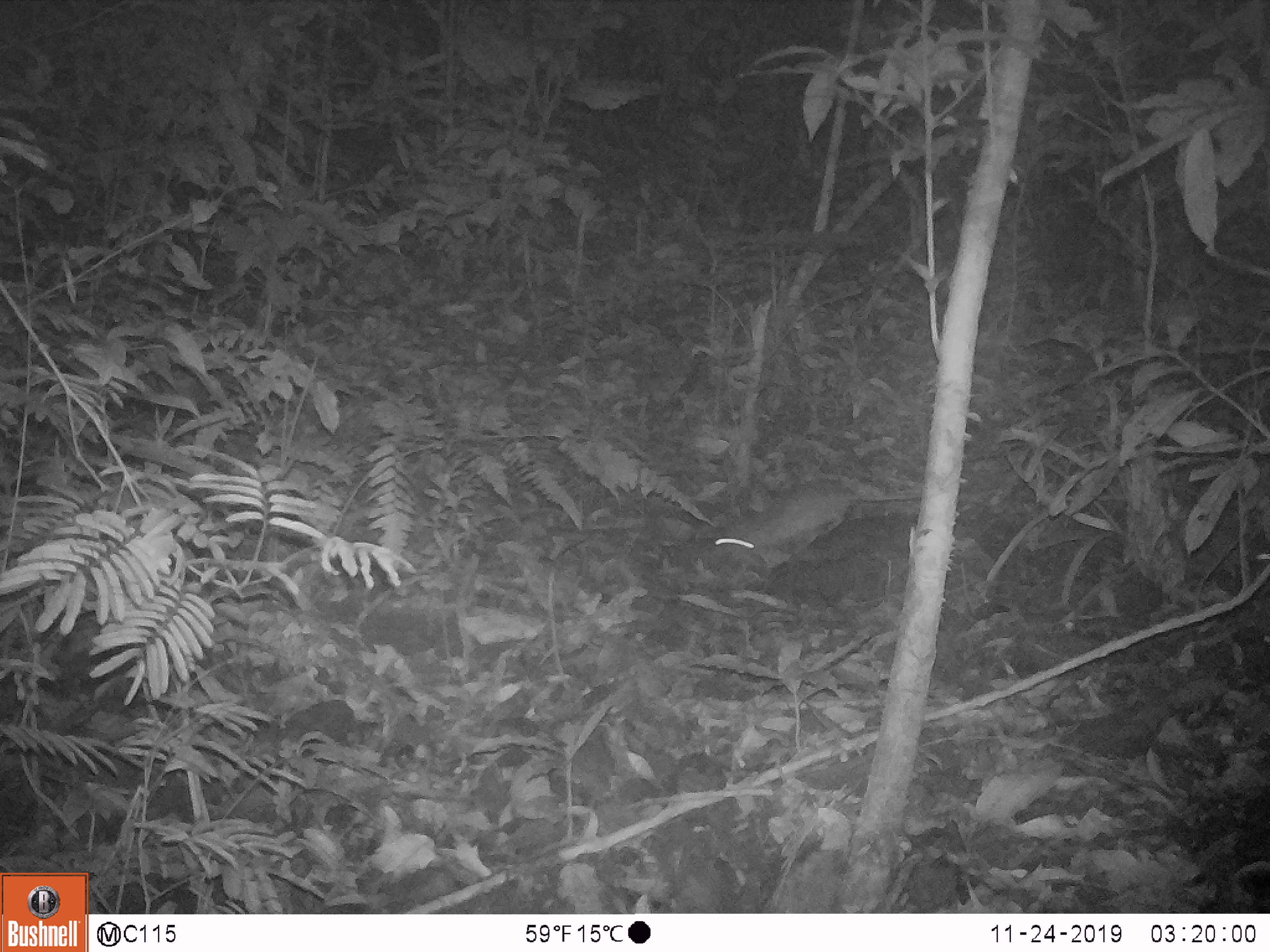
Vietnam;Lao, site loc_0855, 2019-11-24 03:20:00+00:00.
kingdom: Animalia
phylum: Chordata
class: Mammalia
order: Rodentia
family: Muridae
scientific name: Muridae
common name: old-world mice and rats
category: unidentified murid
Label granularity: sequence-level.